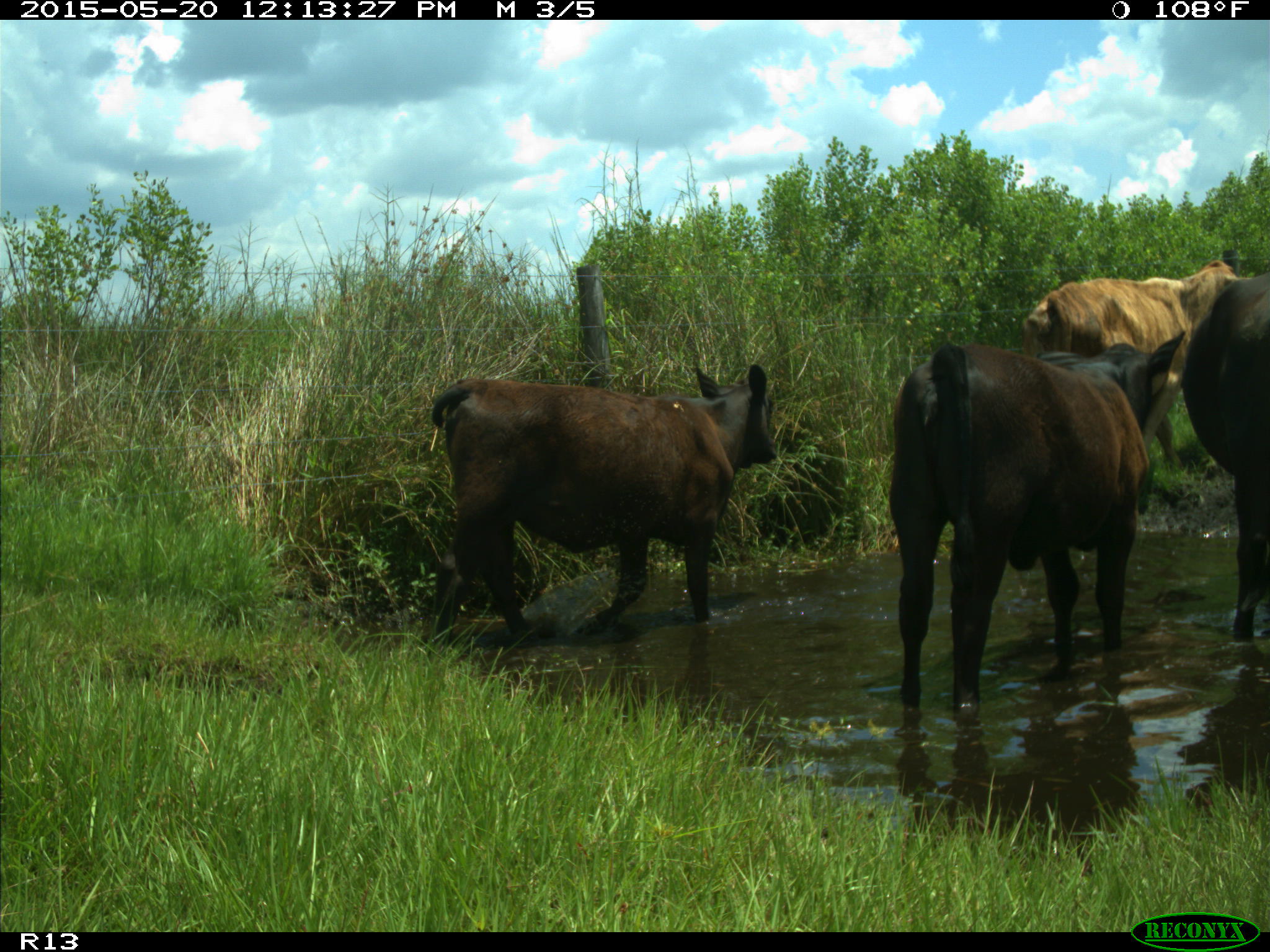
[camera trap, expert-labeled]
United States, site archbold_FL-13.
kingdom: Animalia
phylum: Chordata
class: Mammalia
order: Artiodactyla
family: Bovidae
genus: Bos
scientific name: Bos taurus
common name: domestic cow